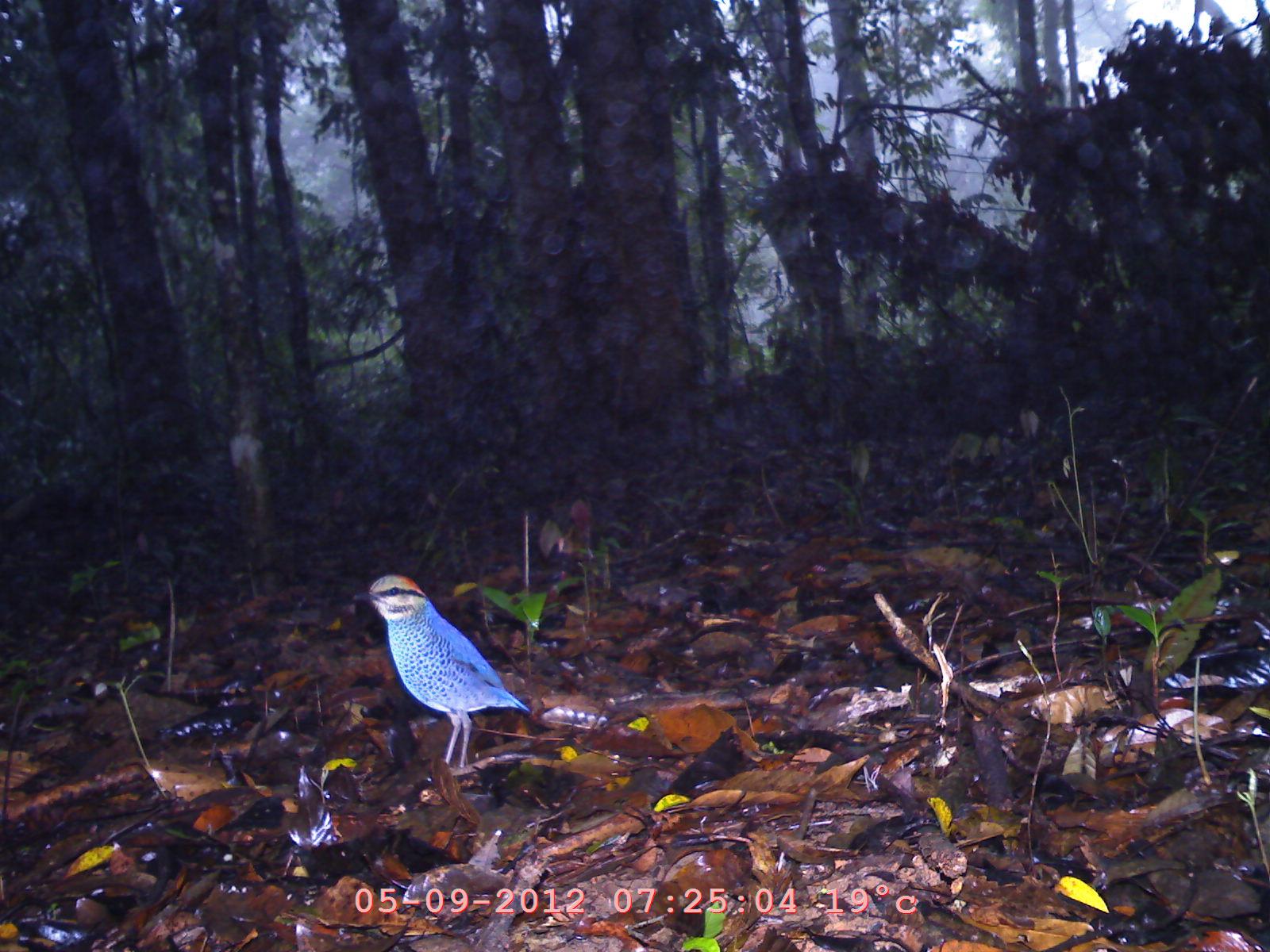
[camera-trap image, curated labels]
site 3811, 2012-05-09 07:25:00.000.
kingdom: Animalia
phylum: Chordata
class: Aves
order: Passeriformes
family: Pittidae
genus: Hydrornis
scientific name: Hydrornis cyaneus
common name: blue pitta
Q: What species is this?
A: Hydrornis cyaneus (blue pitta).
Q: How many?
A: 1.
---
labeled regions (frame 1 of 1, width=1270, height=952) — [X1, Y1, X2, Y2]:
hydrornis cyaneus: [351, 573, 530, 768]